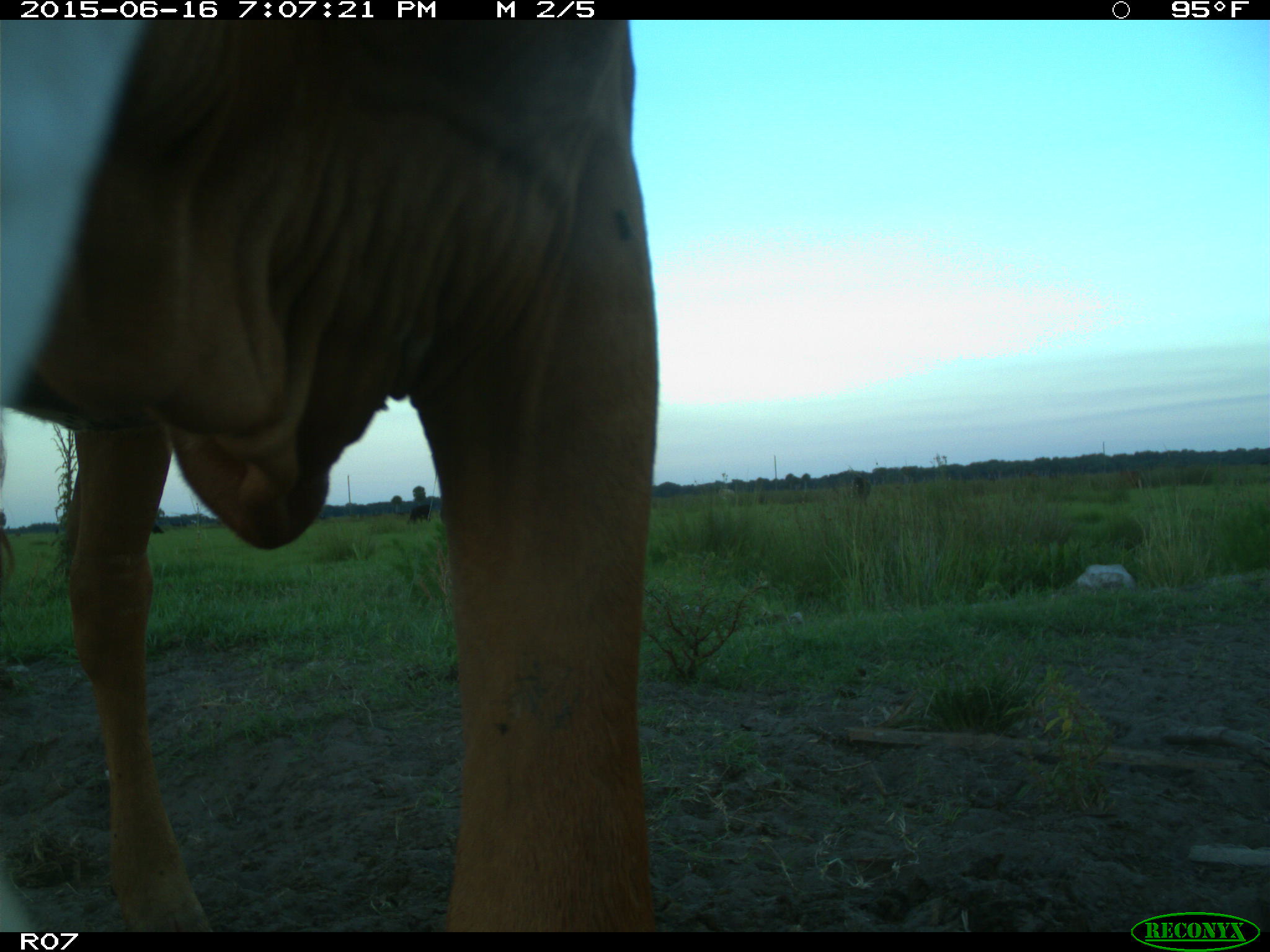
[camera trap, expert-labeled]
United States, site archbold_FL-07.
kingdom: Animalia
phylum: Chordata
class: Mammalia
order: Artiodactyla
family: Bovidae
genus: Bos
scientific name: Bos taurus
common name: domestic cow